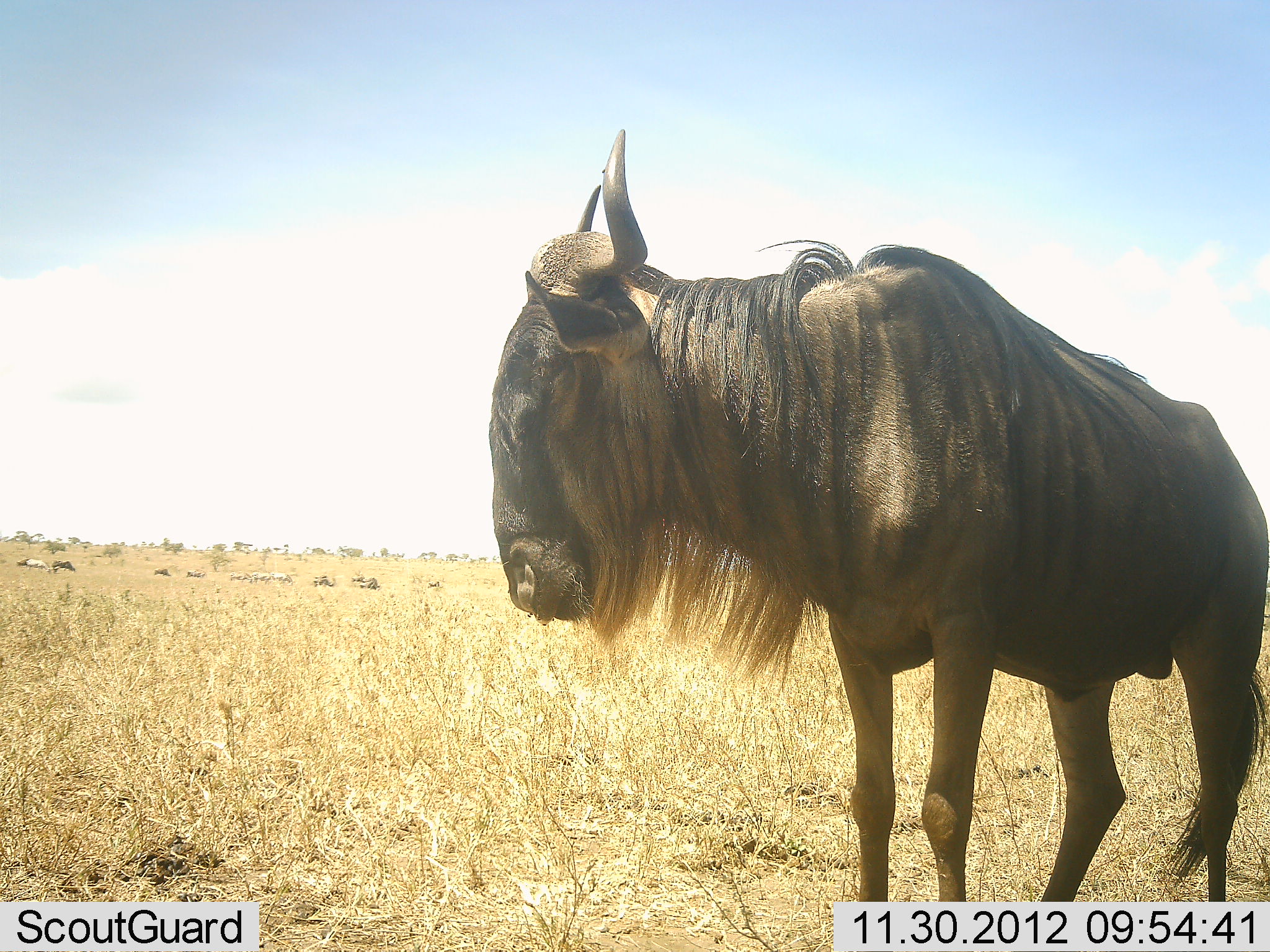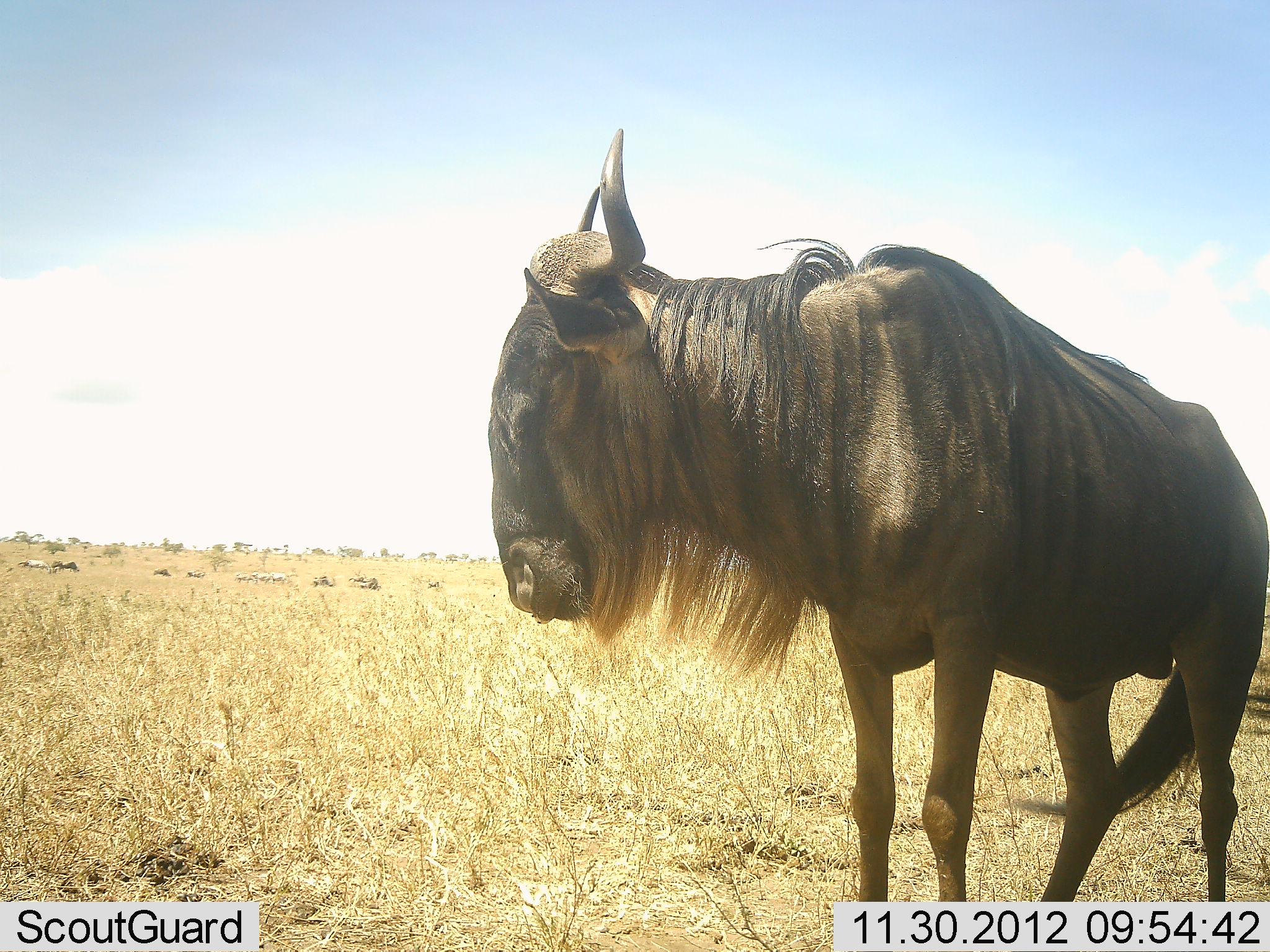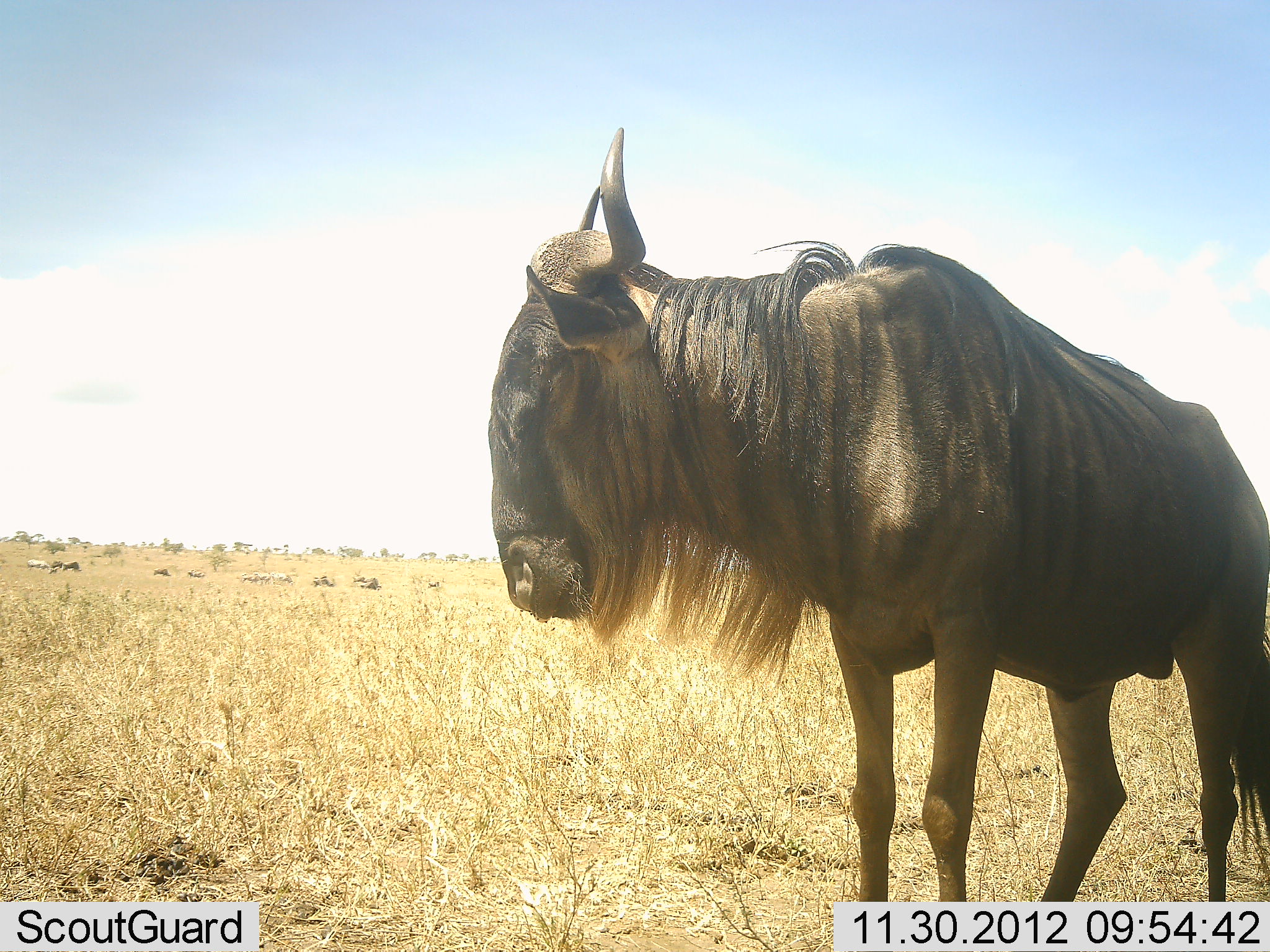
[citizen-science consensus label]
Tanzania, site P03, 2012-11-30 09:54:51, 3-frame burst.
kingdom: Animalia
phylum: Chordata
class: Mammalia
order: Artiodactyla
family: Bovidae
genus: Connochaetes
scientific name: Connochaetes taurinus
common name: blue wildebeest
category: wildebeest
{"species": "wildebeest (blue wildebeest) (Connochaetes taurinus)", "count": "1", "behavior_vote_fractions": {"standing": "100%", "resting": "8%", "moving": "0%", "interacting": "0%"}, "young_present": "0%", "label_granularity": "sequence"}